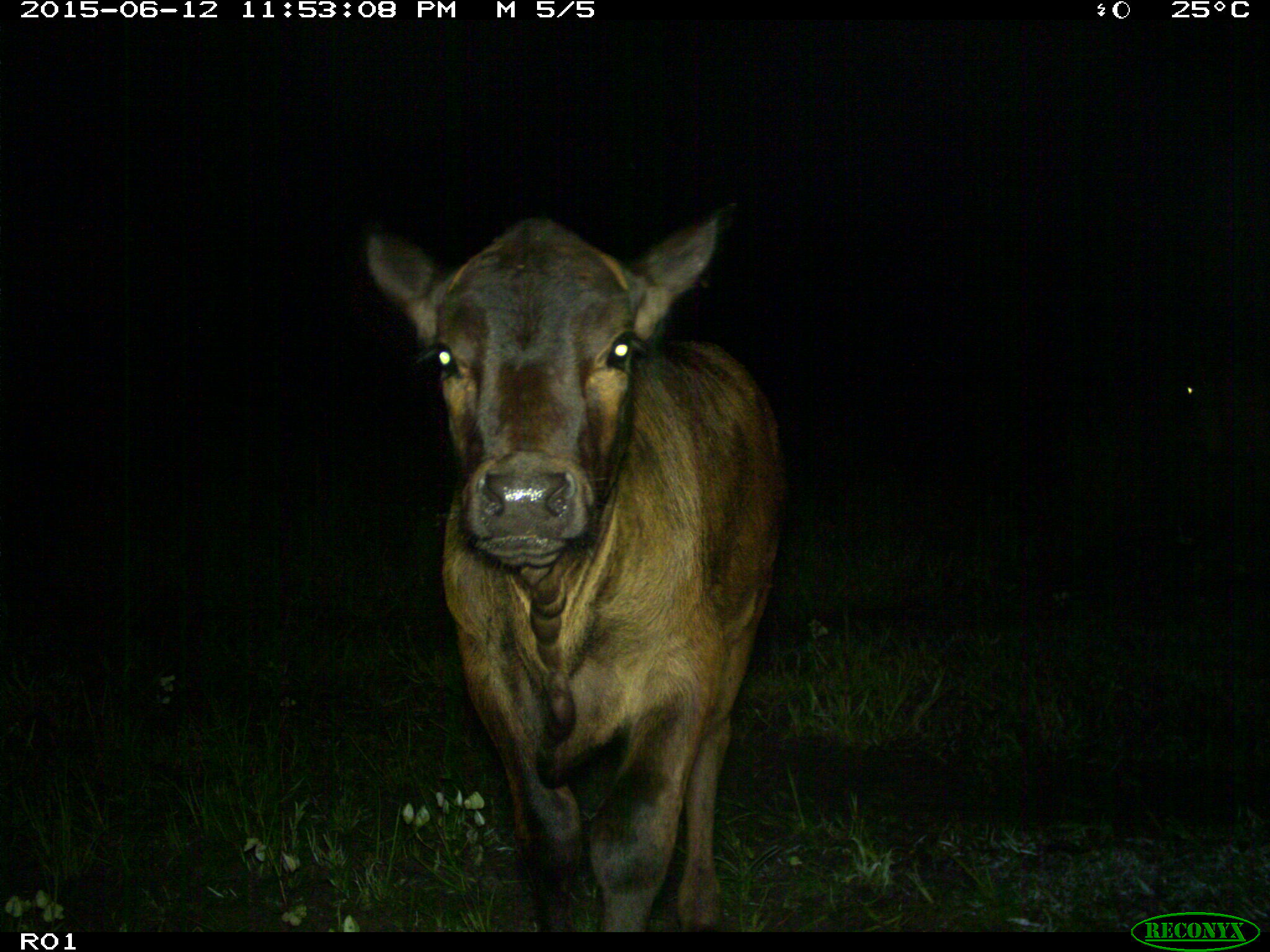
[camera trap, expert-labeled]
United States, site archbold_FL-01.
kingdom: Animalia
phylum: Chordata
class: Mammalia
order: Artiodactyla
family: Bovidae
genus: Bos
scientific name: Bos taurus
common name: domestic cow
Bos taurus (domestic cow).